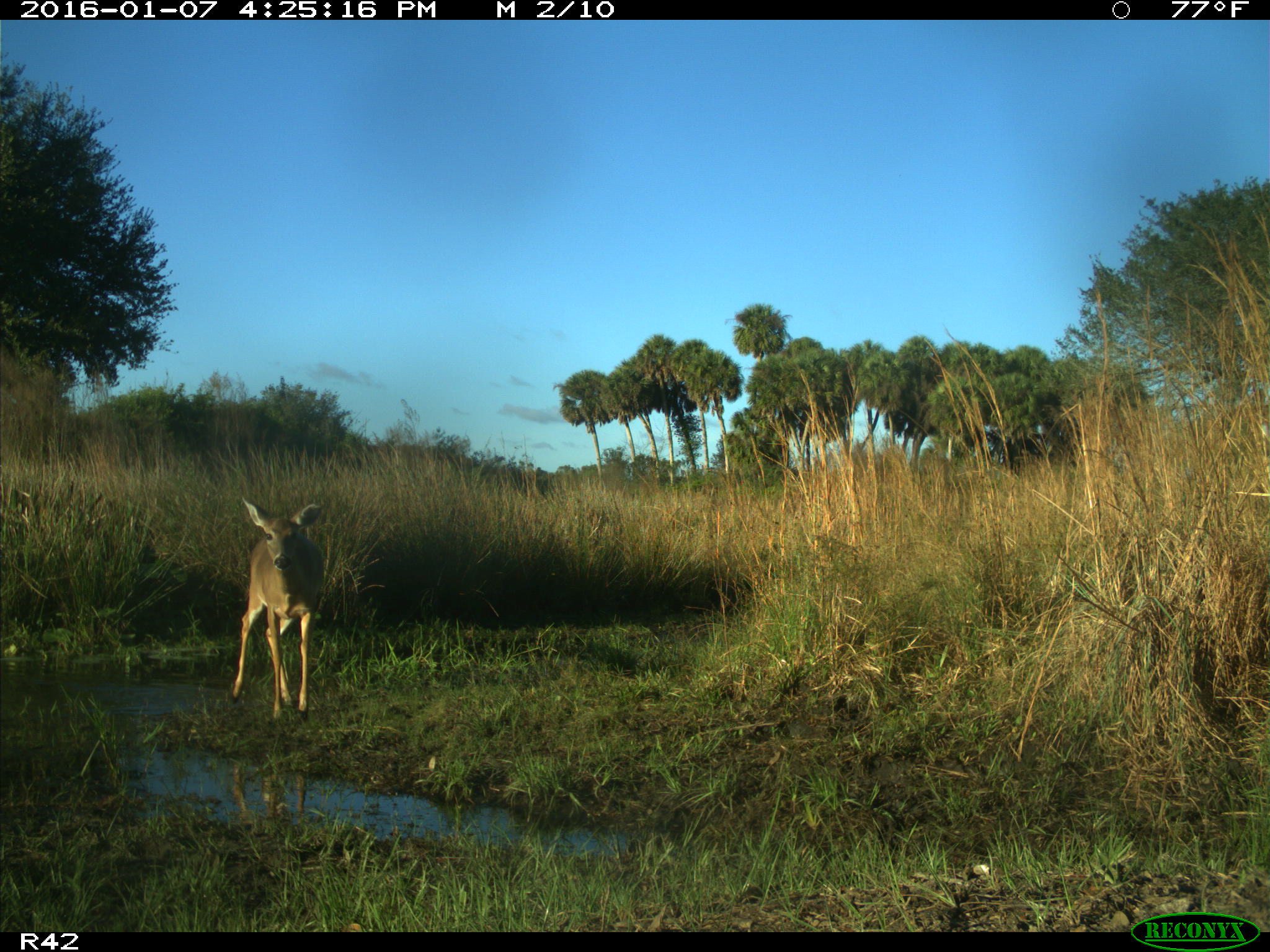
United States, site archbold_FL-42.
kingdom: Animalia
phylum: Chordata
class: Mammalia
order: Artiodactyla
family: Cervidae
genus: Odocoileus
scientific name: Odocoileus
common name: deer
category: unidentified deer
Unidentified deer (deer) (Odocoileus).